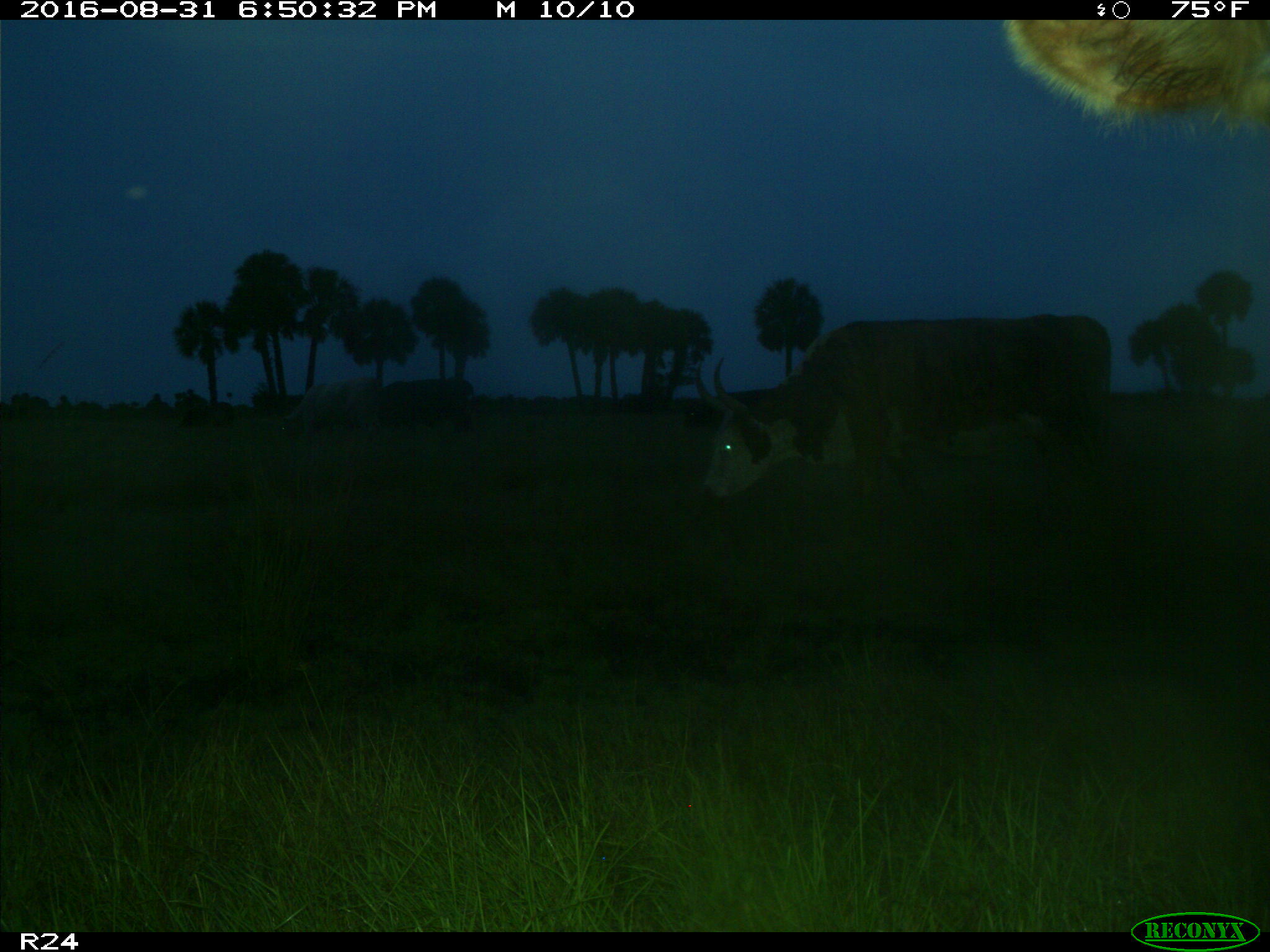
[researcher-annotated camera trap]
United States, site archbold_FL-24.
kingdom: Animalia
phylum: Chordata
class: Mammalia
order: Artiodactyla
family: Bovidae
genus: Bos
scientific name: Bos taurus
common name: domestic cow